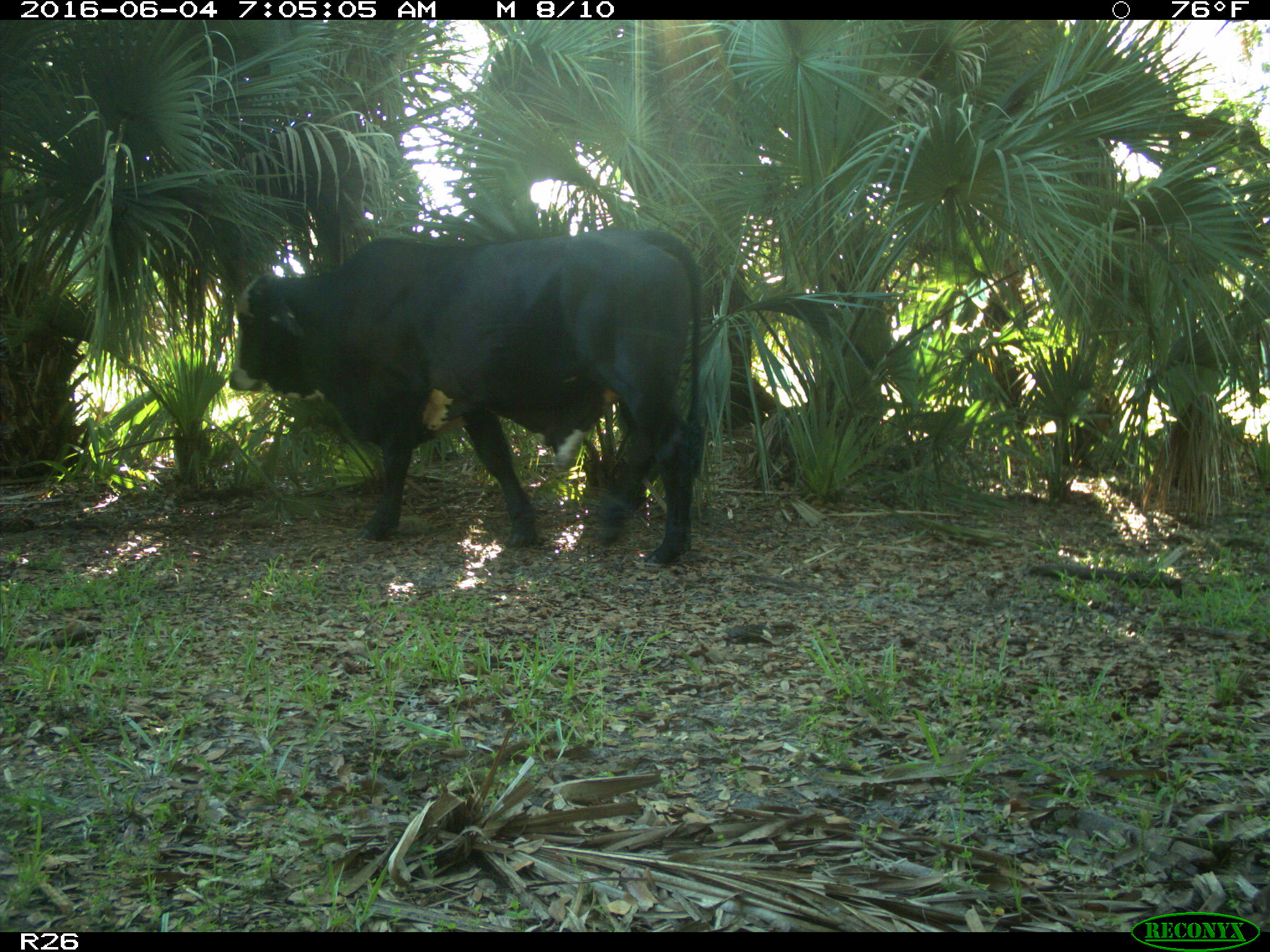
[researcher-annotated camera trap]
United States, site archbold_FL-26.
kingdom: Animalia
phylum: Chordata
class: Mammalia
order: Artiodactyla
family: Bovidae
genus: Bos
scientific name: Bos taurus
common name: domestic cow